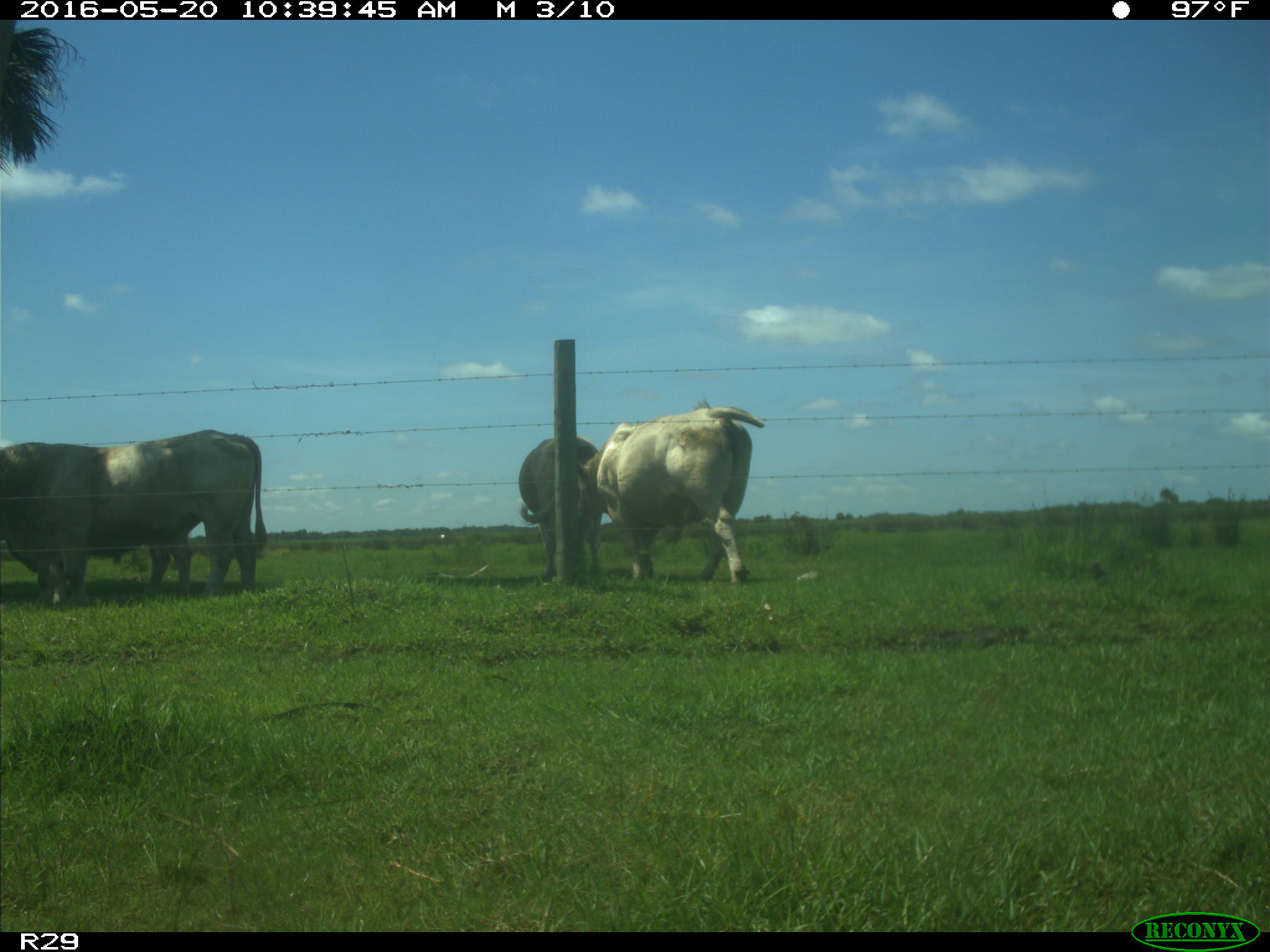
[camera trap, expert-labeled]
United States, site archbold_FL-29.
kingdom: Animalia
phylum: Chordata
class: Mammalia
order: Artiodactyla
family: Bovidae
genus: Bos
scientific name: Bos taurus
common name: domestic cow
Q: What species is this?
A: Bos taurus (domestic cow).